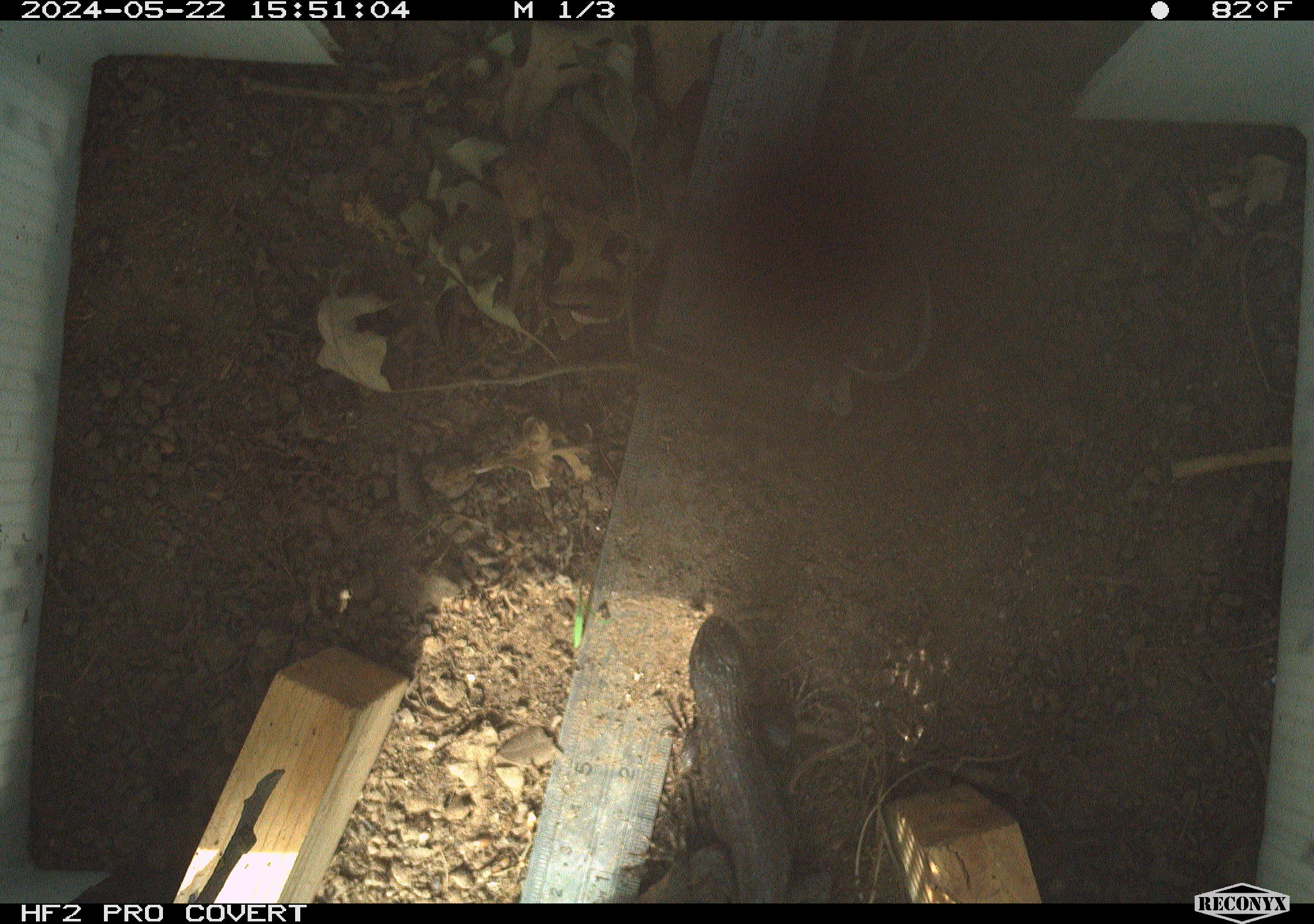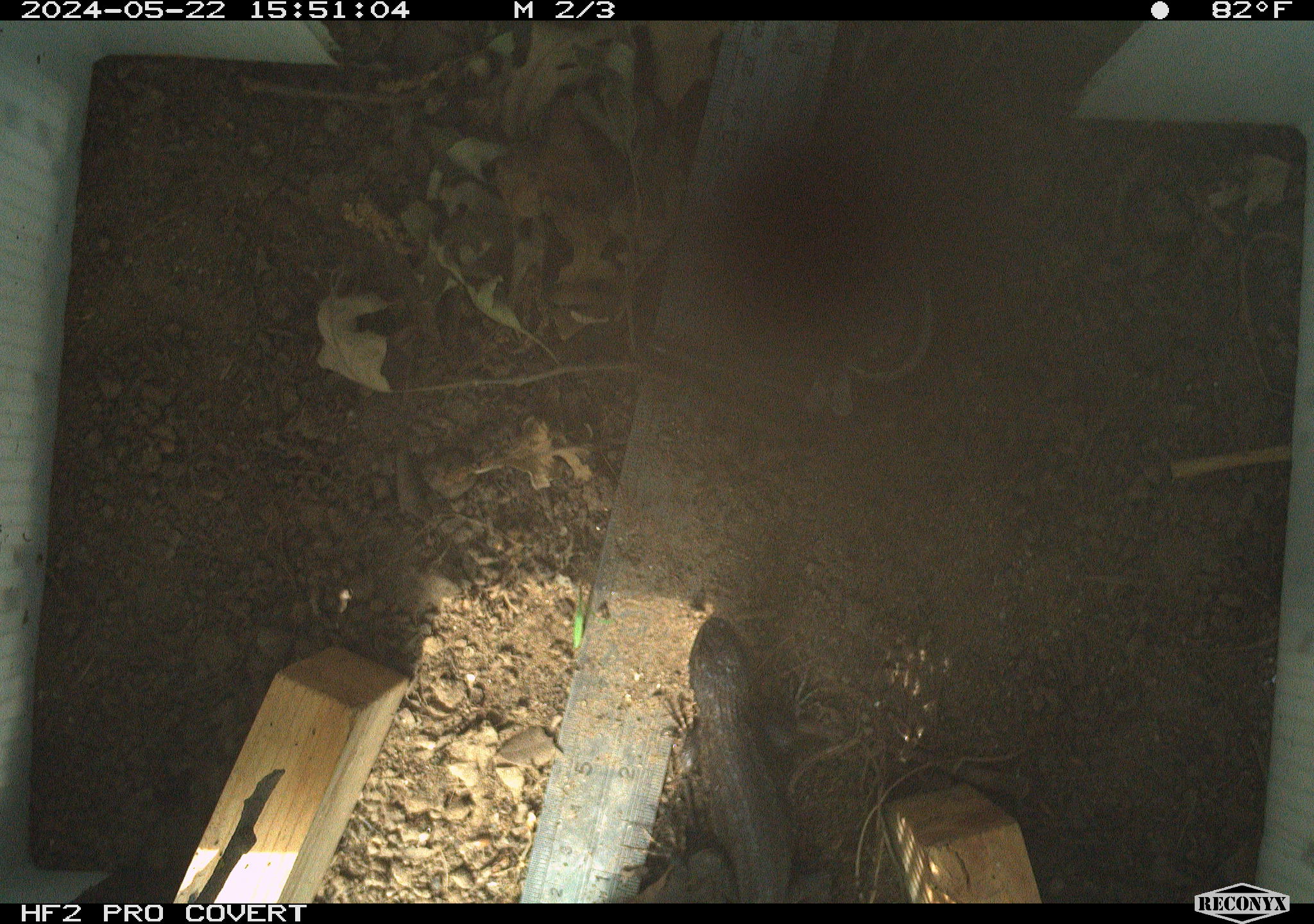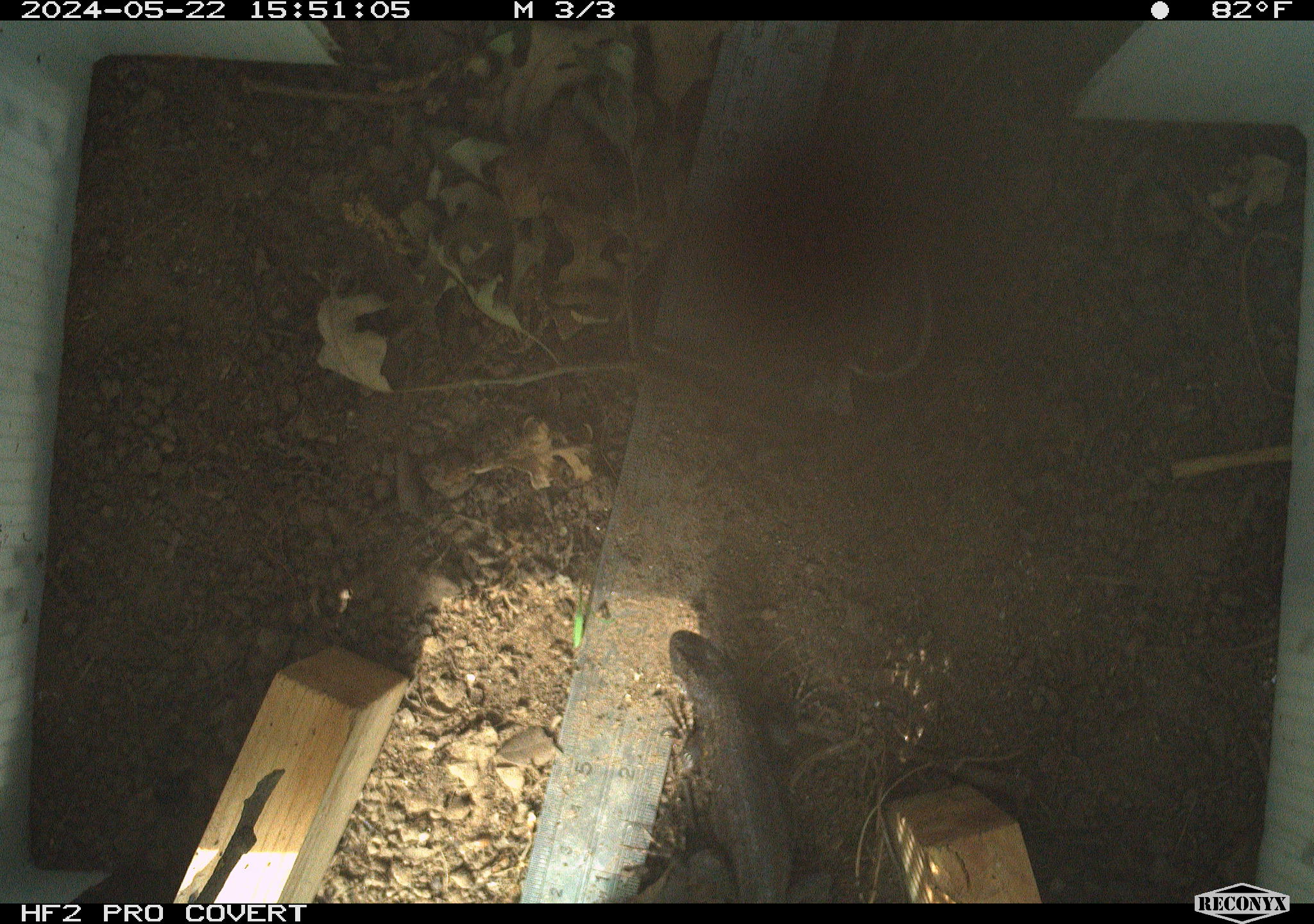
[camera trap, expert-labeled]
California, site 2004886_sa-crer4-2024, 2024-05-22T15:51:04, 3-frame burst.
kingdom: Animalia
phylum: Chordata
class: Reptilia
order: Squamata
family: Phrynosomatidae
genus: Sceloporus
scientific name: Sceloporus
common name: spiny lizards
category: sceloporus species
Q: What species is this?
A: Sceloporus species (spiny lizards) (Sceloporus).